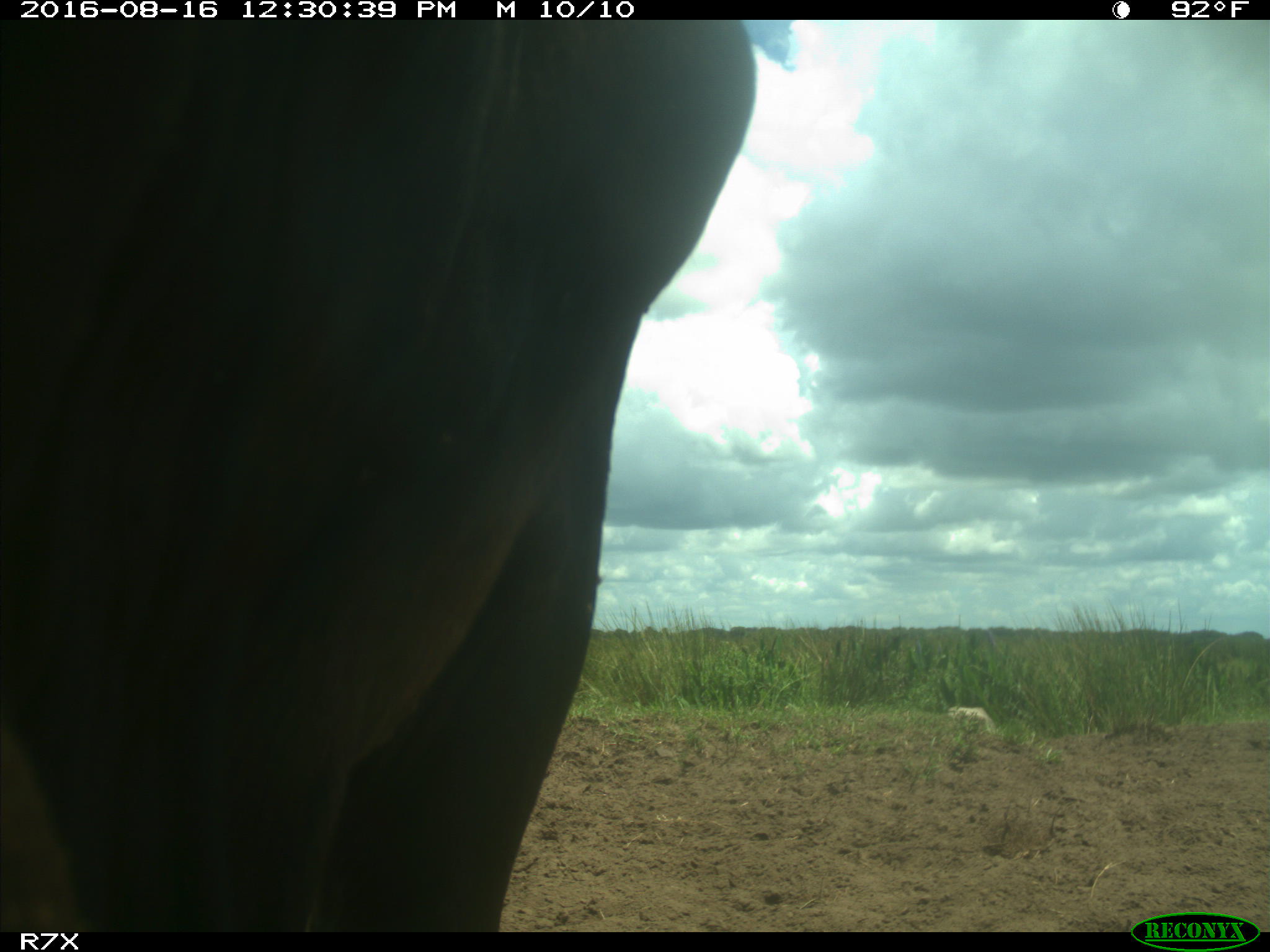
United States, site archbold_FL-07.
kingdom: Animalia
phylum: Chordata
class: Mammalia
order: Artiodactyla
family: Bovidae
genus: Bos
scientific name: Bos taurus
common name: domestic cow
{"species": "Bos taurus (domestic cow)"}